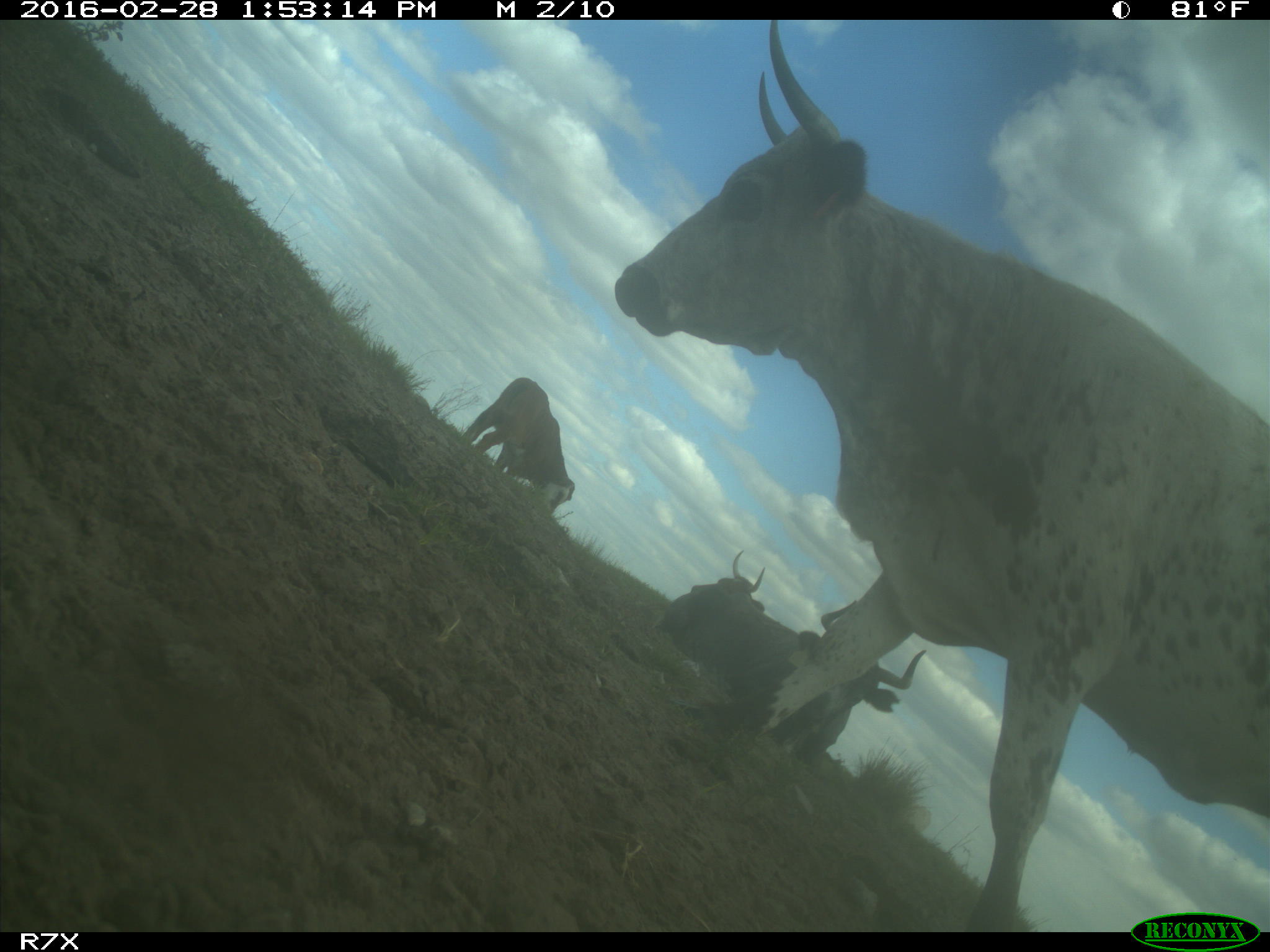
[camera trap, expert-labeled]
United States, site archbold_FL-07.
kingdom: Animalia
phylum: Chordata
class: Mammalia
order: Artiodactyla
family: Bovidae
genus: Bos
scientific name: Bos taurus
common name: domestic cow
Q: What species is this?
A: Bos taurus (domestic cow).